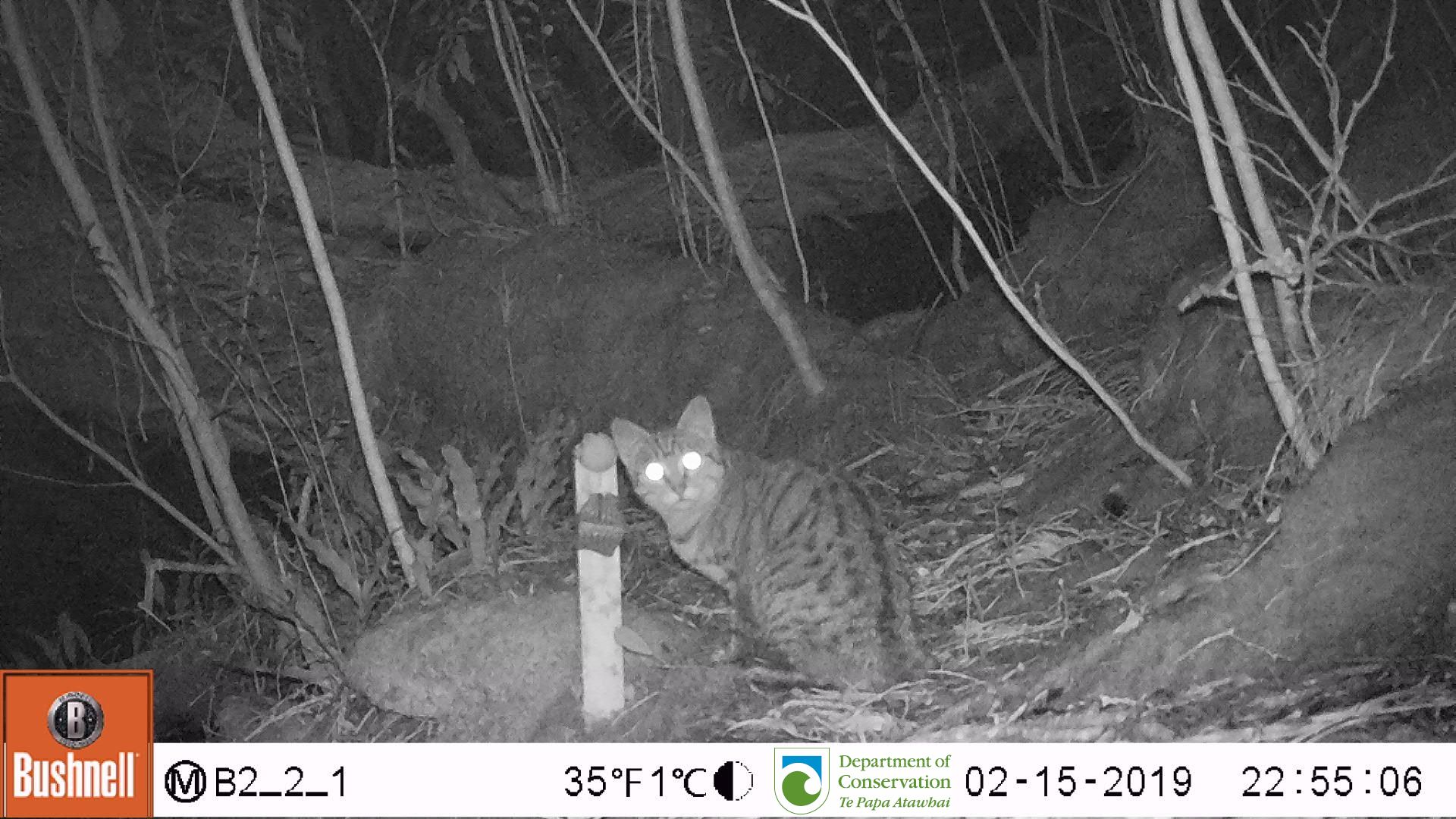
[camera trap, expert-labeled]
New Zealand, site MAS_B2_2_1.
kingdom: Animalia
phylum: Chordata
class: Mammalia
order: Carnivora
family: Felidae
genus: Felis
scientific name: Felis catus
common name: domestic cat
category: cat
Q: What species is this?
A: Cat (domestic cat) (Felis catus).